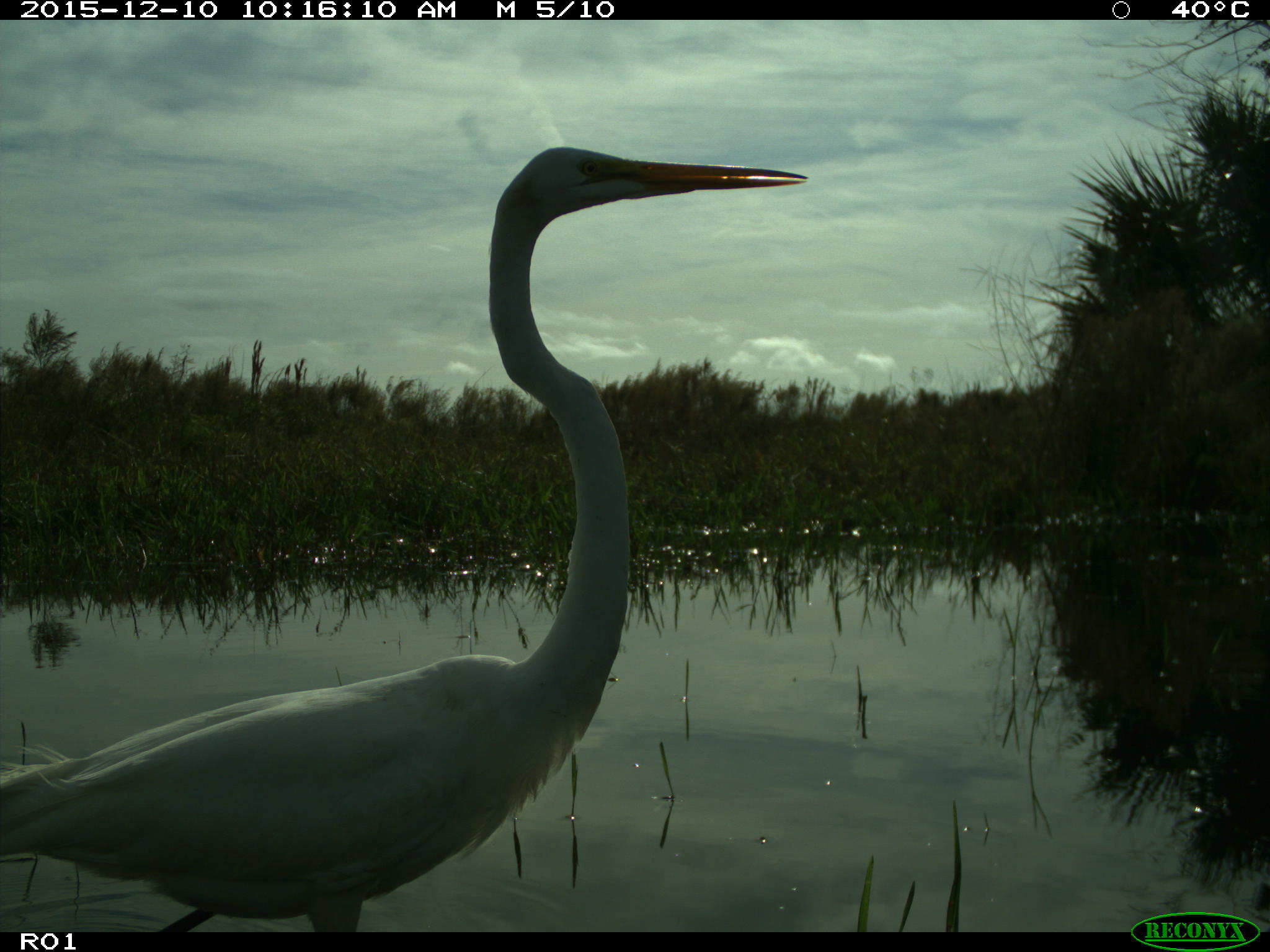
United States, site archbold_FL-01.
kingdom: Animalia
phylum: Chordata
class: Aves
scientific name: Aves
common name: birds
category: unidentified bird